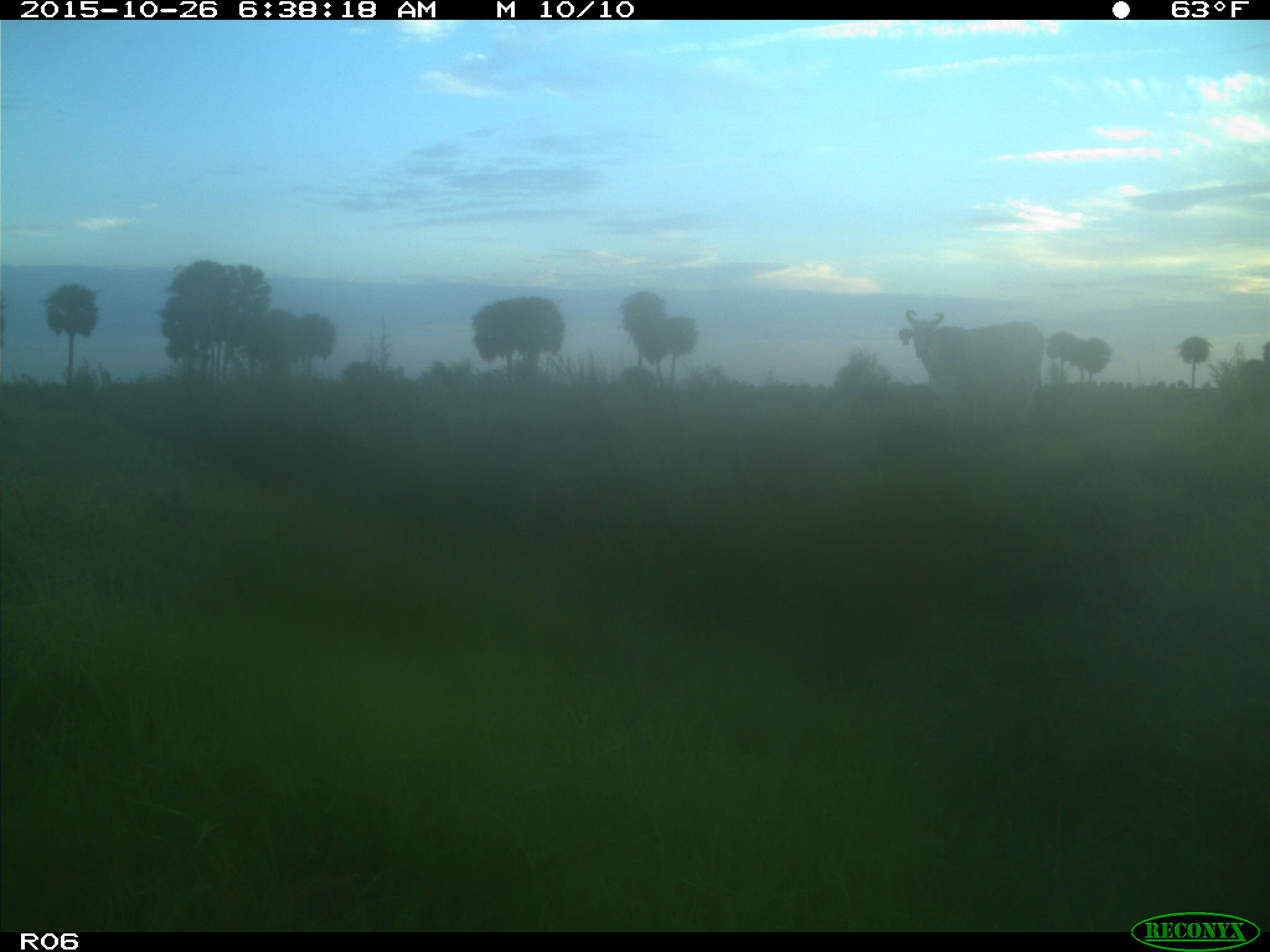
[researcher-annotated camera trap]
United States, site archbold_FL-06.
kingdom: Animalia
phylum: Chordata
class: Mammalia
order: Artiodactyla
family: Bovidae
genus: Bos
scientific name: Bos taurus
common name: domestic cow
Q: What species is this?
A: Bos taurus (domestic cow).